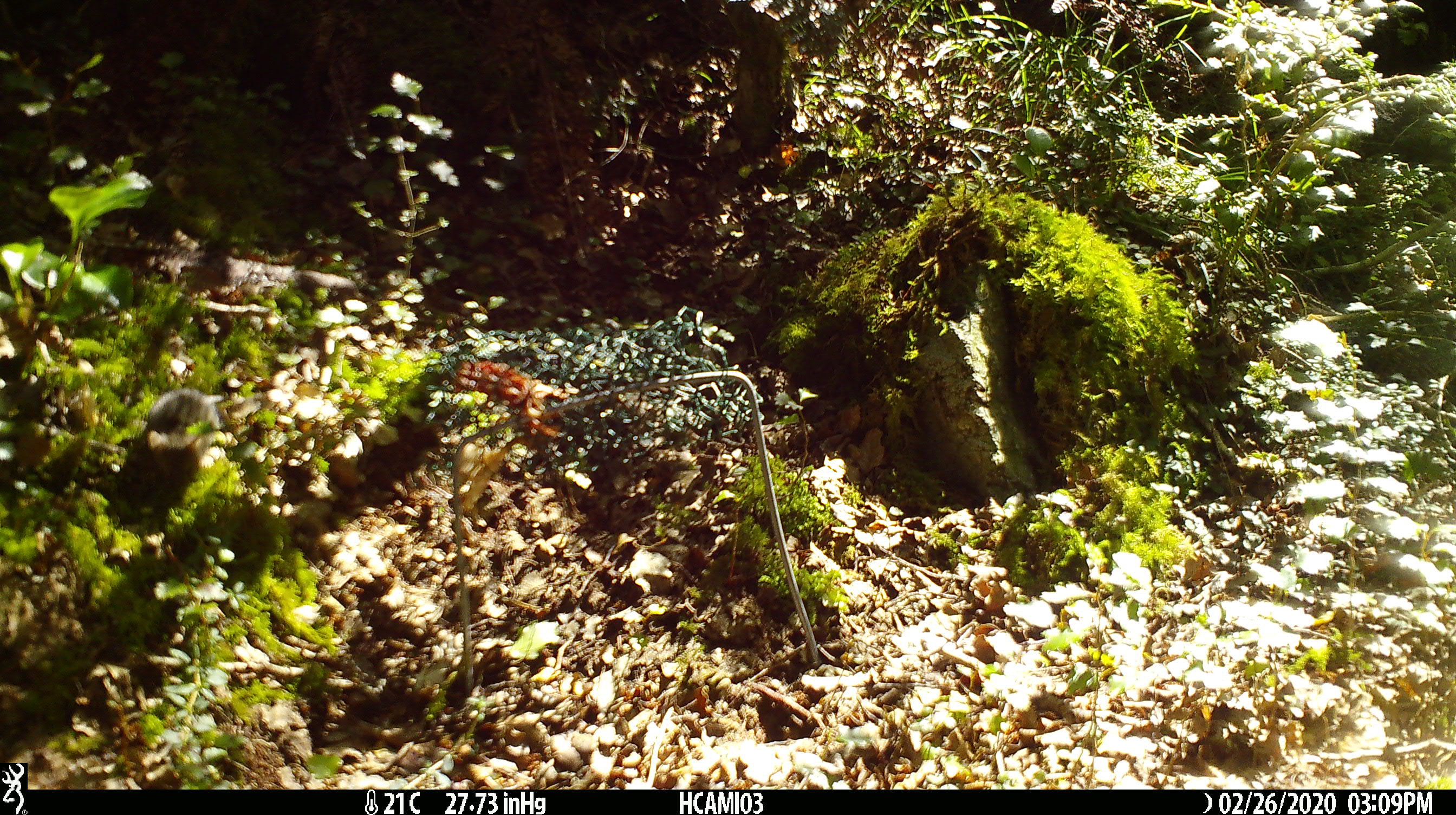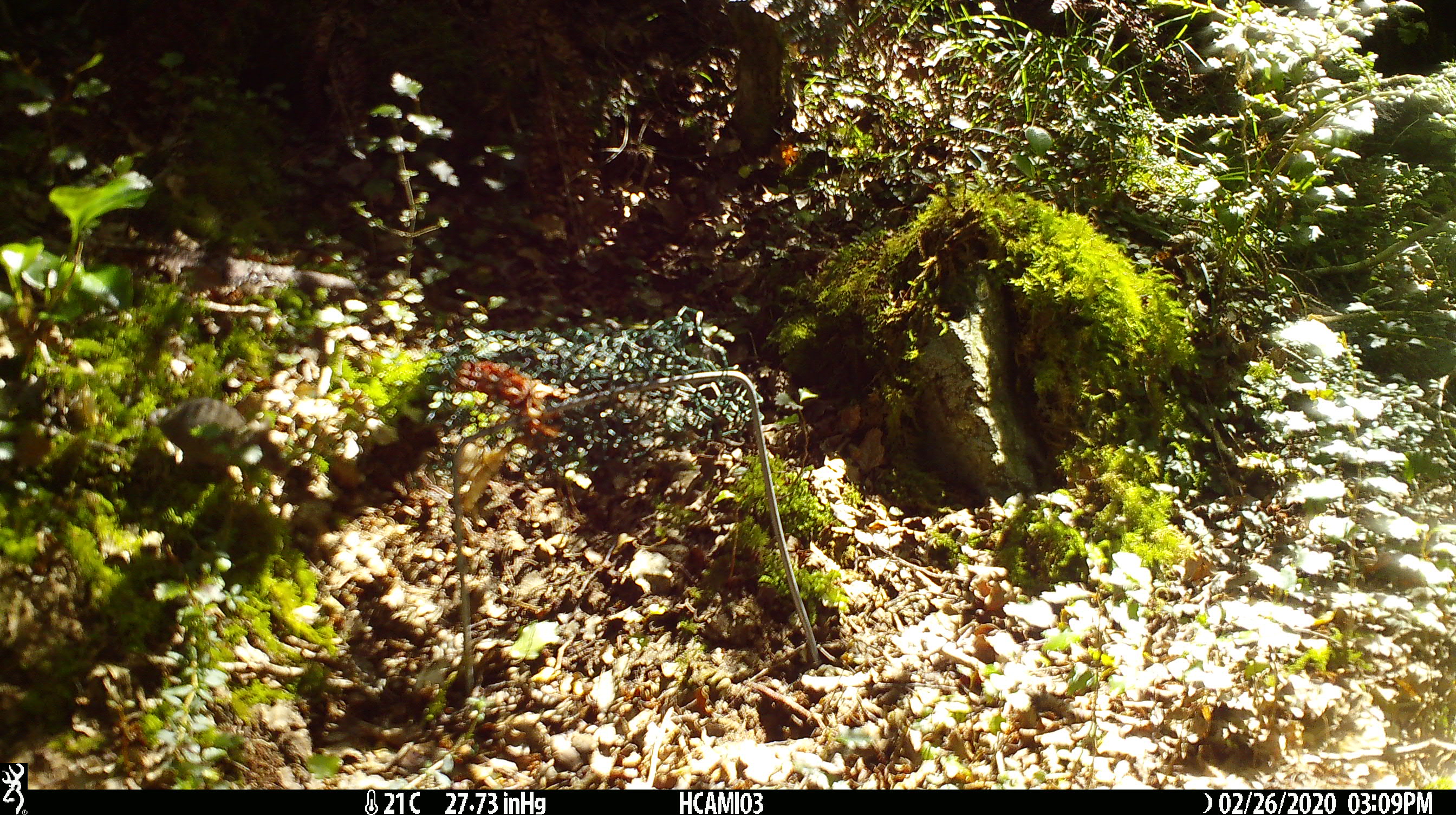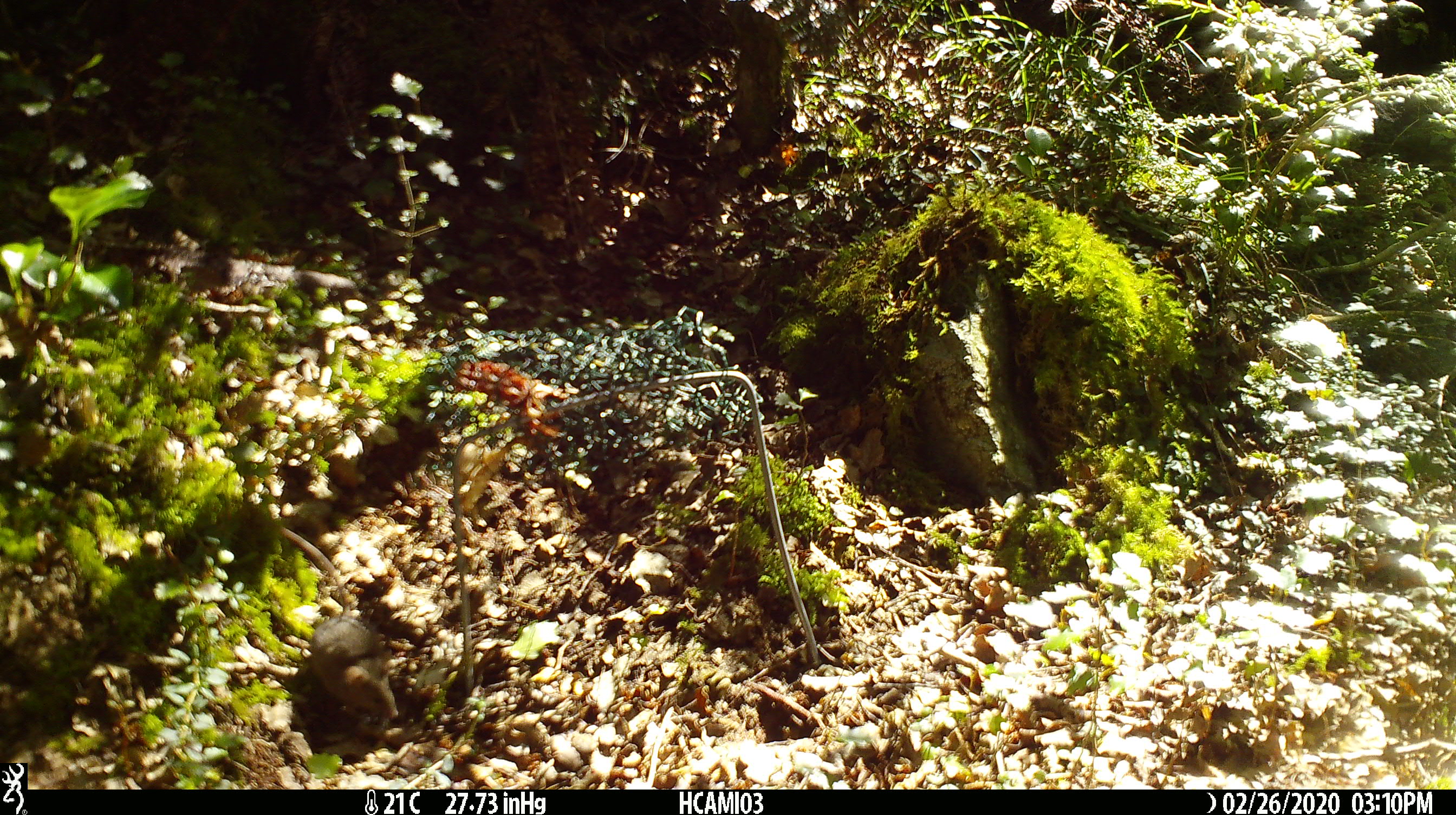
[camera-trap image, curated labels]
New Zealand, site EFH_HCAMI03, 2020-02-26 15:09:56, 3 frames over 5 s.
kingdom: Animalia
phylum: Chordata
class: Mammalia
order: Rodentia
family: Muridae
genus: Mus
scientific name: Mus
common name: mouse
Mouse (Mus).